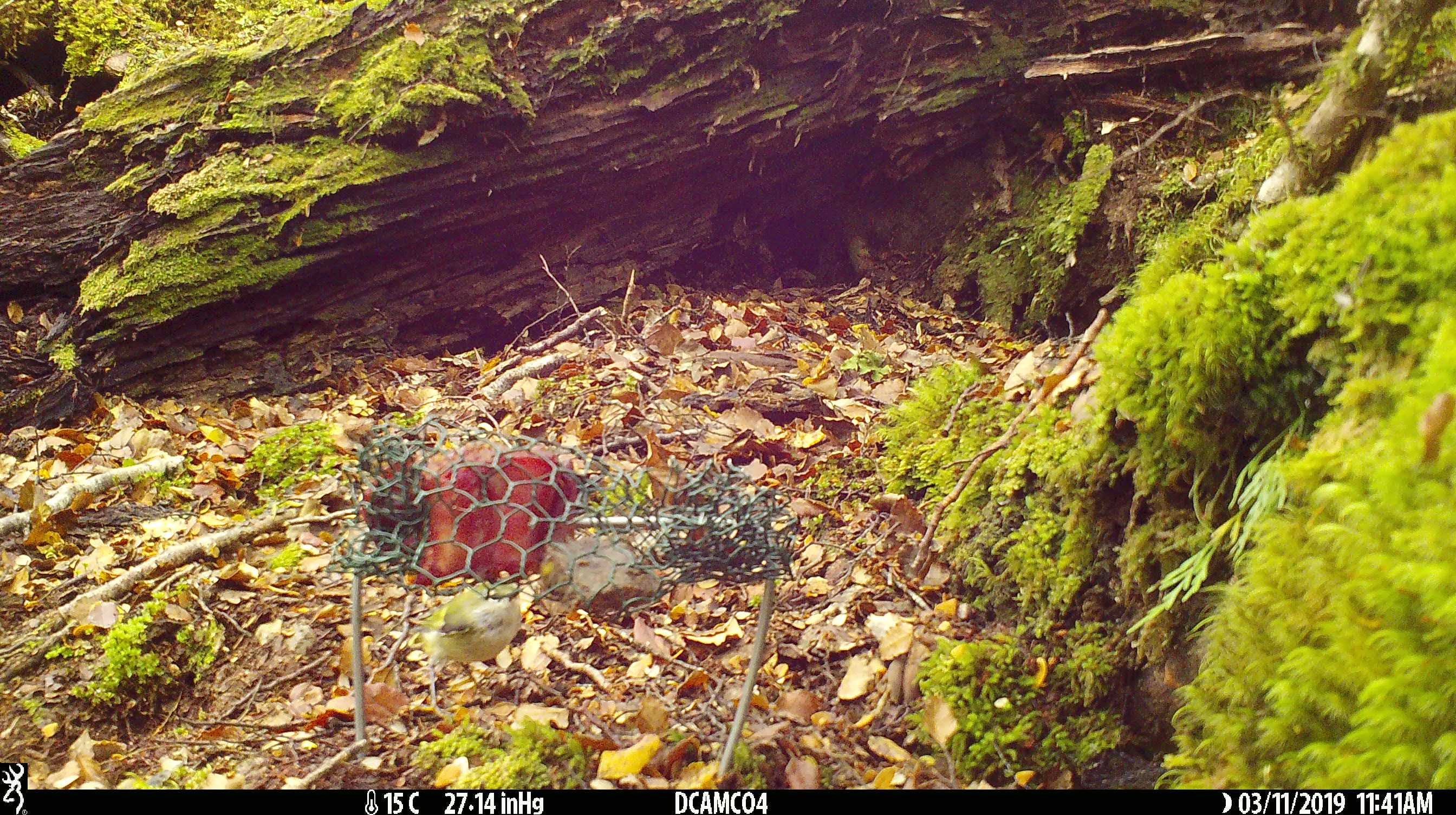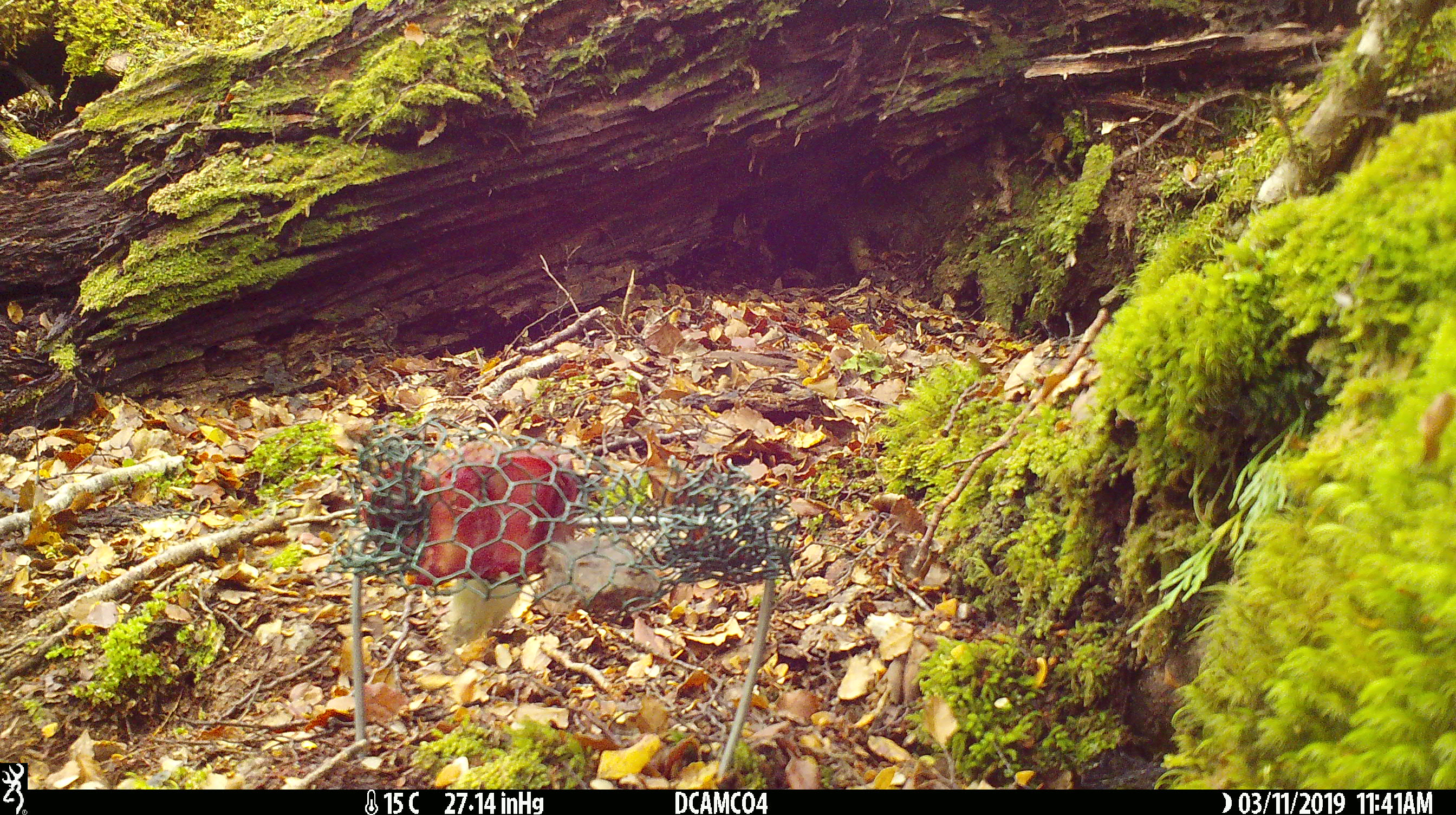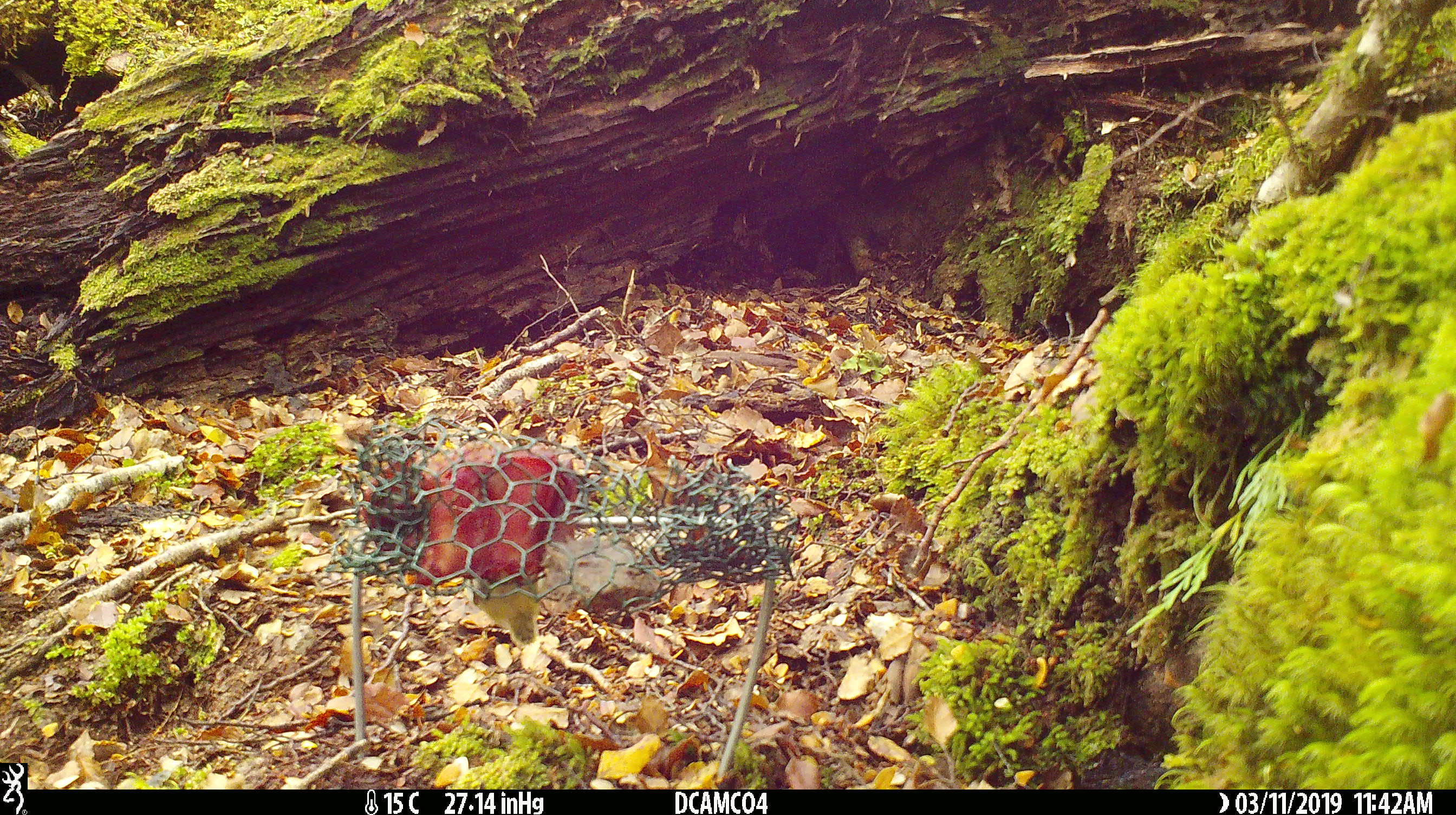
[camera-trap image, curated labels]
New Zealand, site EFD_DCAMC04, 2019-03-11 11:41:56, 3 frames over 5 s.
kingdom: Animalia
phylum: Chordata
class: Aves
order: Passeriformes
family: Acanthisittidae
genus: Acanthisitta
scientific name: Acanthisitta chloris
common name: rifleman